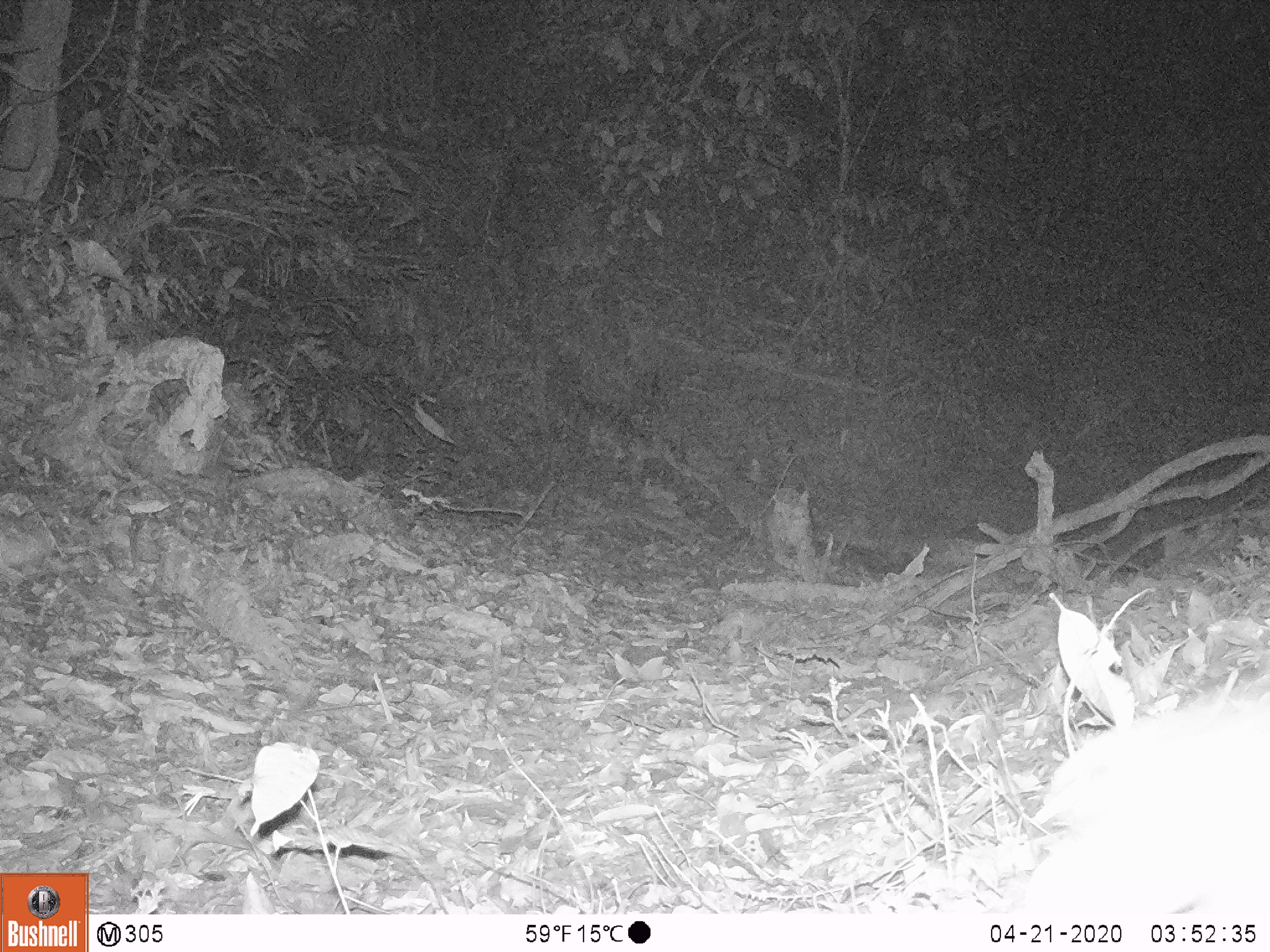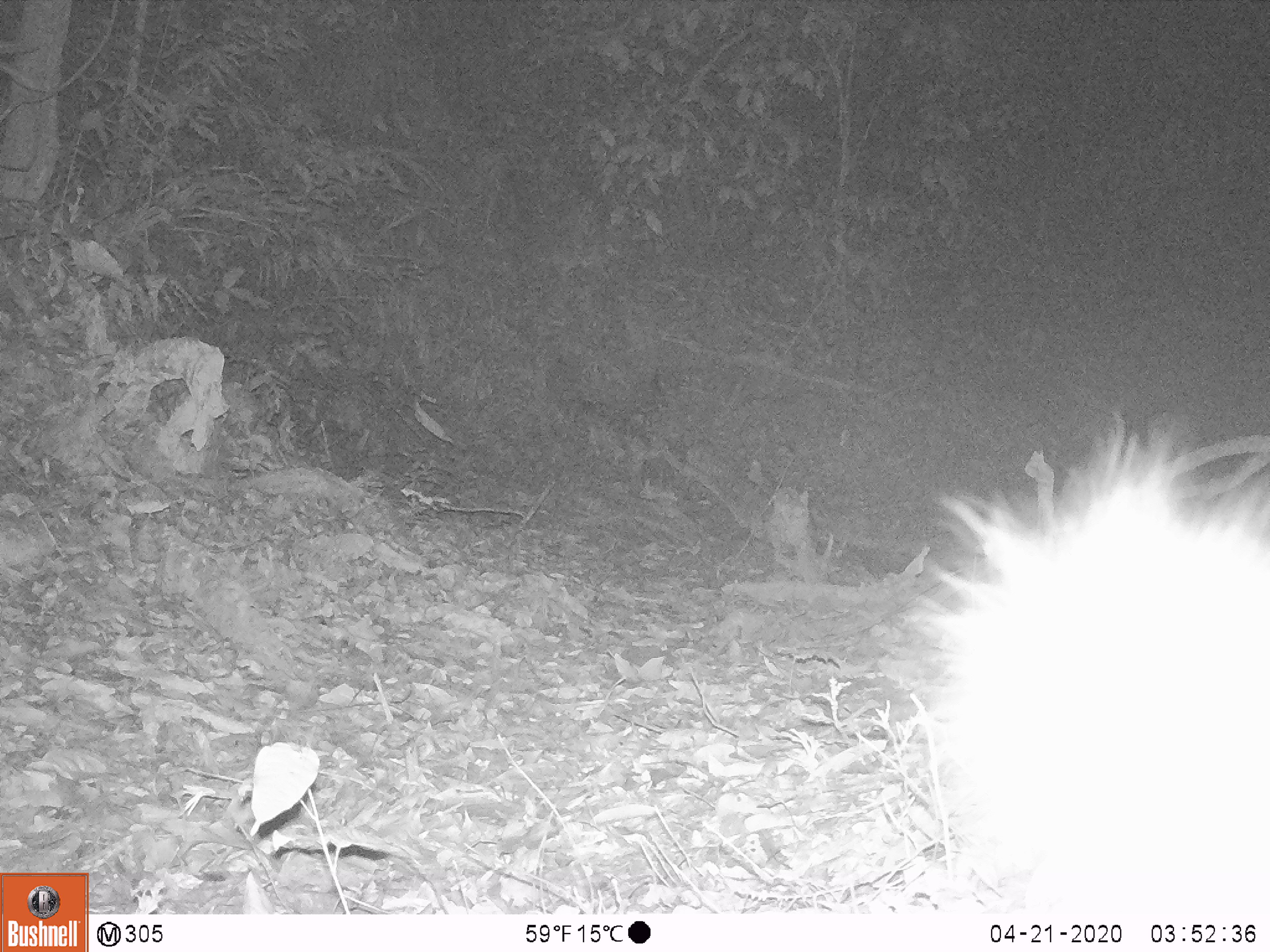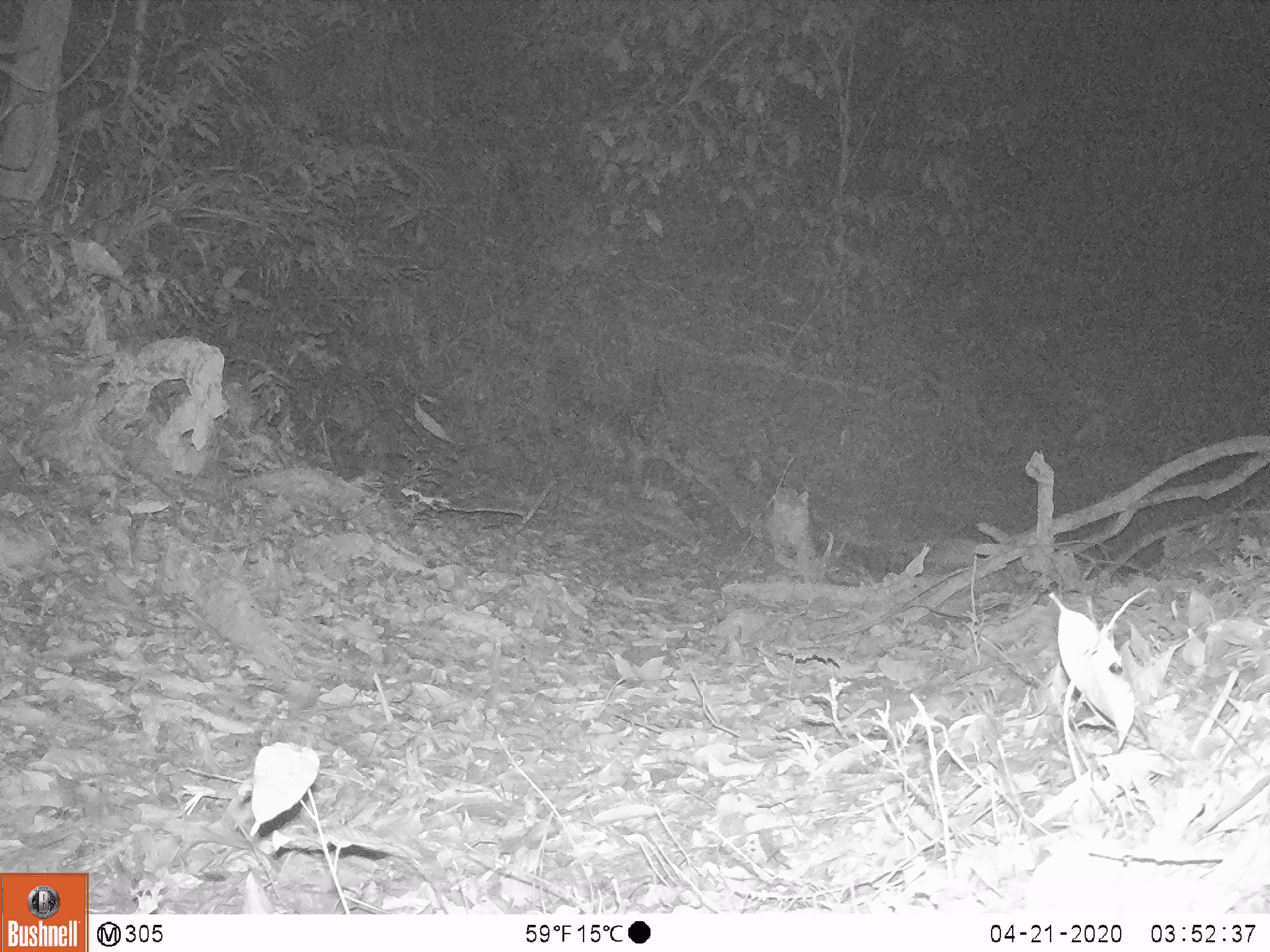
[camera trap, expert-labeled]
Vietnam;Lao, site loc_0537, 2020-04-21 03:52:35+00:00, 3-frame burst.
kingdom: Animalia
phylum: Chordata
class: Mammalia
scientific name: Mammalia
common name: mammal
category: unidentified small mammal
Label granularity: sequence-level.